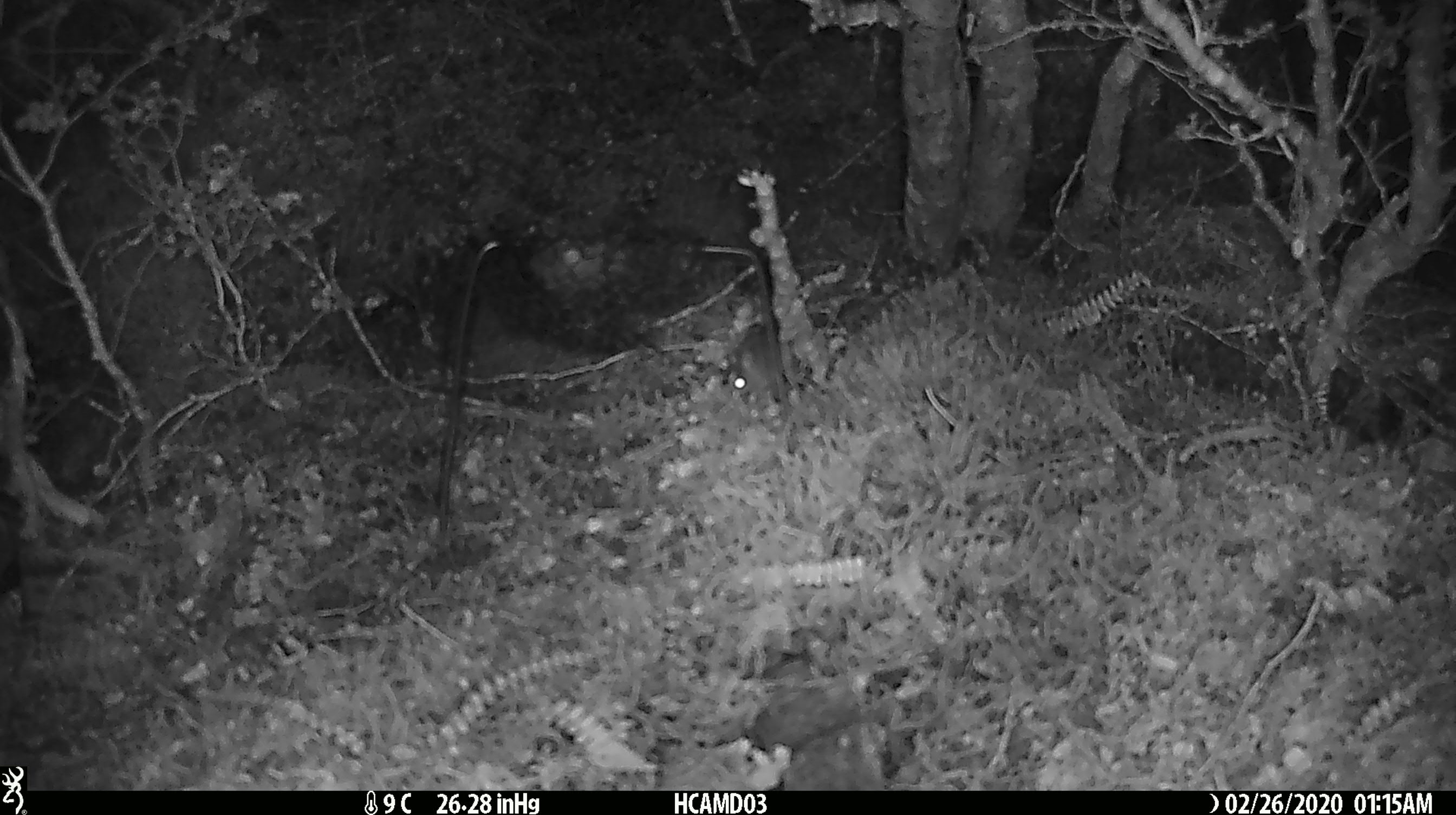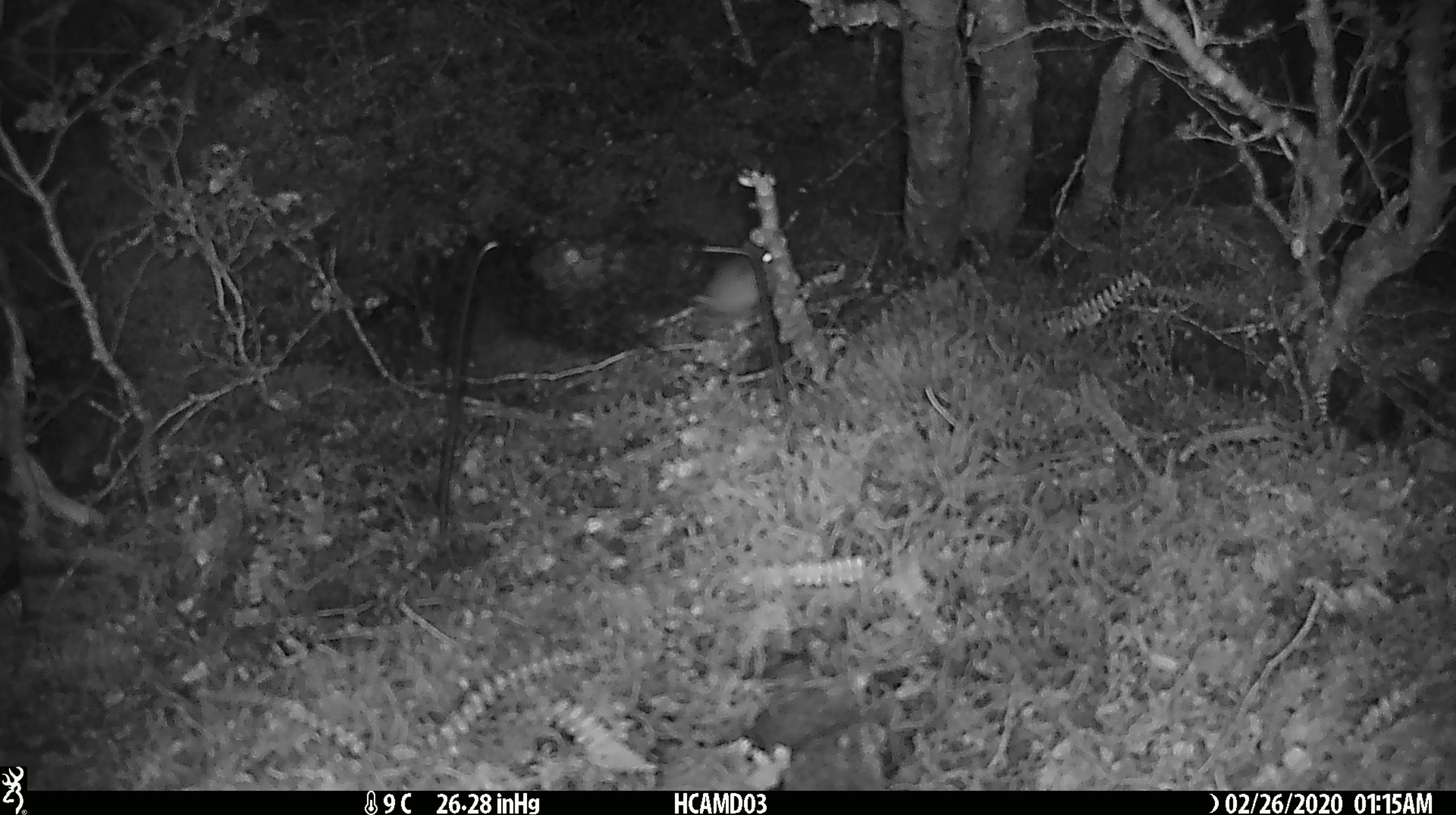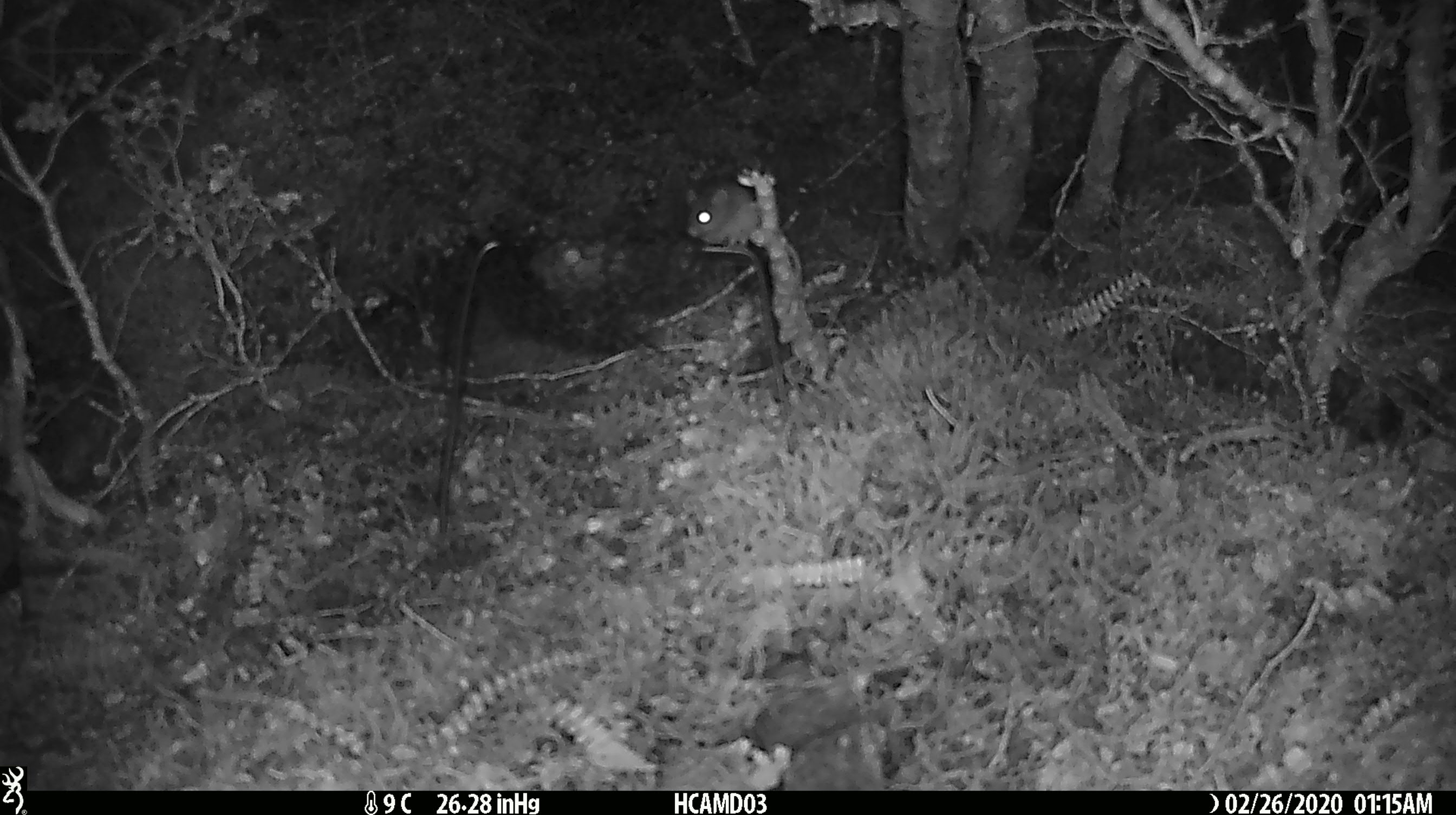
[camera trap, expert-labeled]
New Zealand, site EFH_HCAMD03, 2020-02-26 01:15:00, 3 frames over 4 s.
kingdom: Animalia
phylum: Chordata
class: Mammalia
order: Rodentia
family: Muridae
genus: Mus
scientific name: Mus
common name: mouse